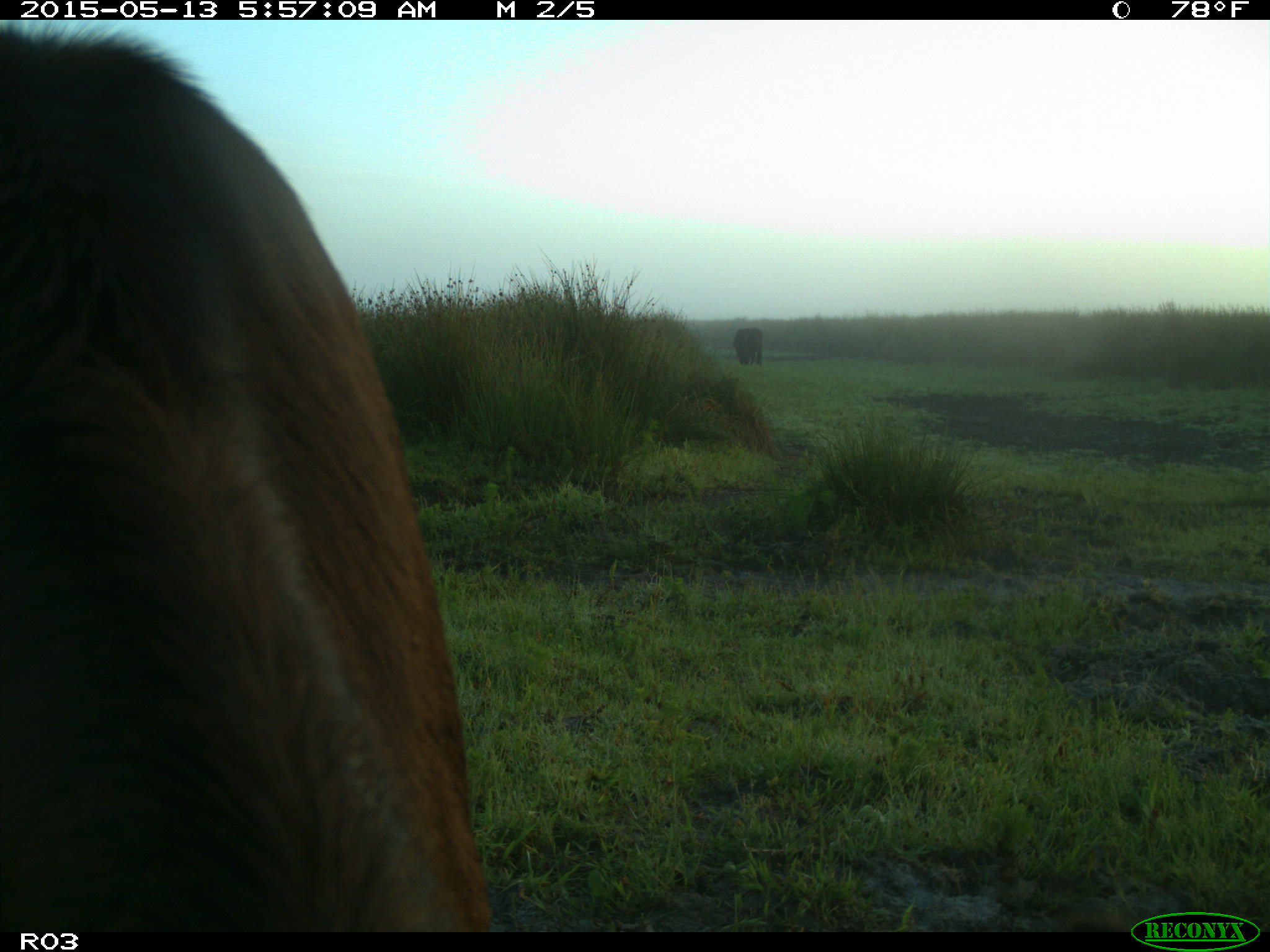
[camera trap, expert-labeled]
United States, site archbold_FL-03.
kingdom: Animalia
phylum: Chordata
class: Mammalia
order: Artiodactyla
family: Bovidae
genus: Bos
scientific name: Bos taurus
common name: domestic cow